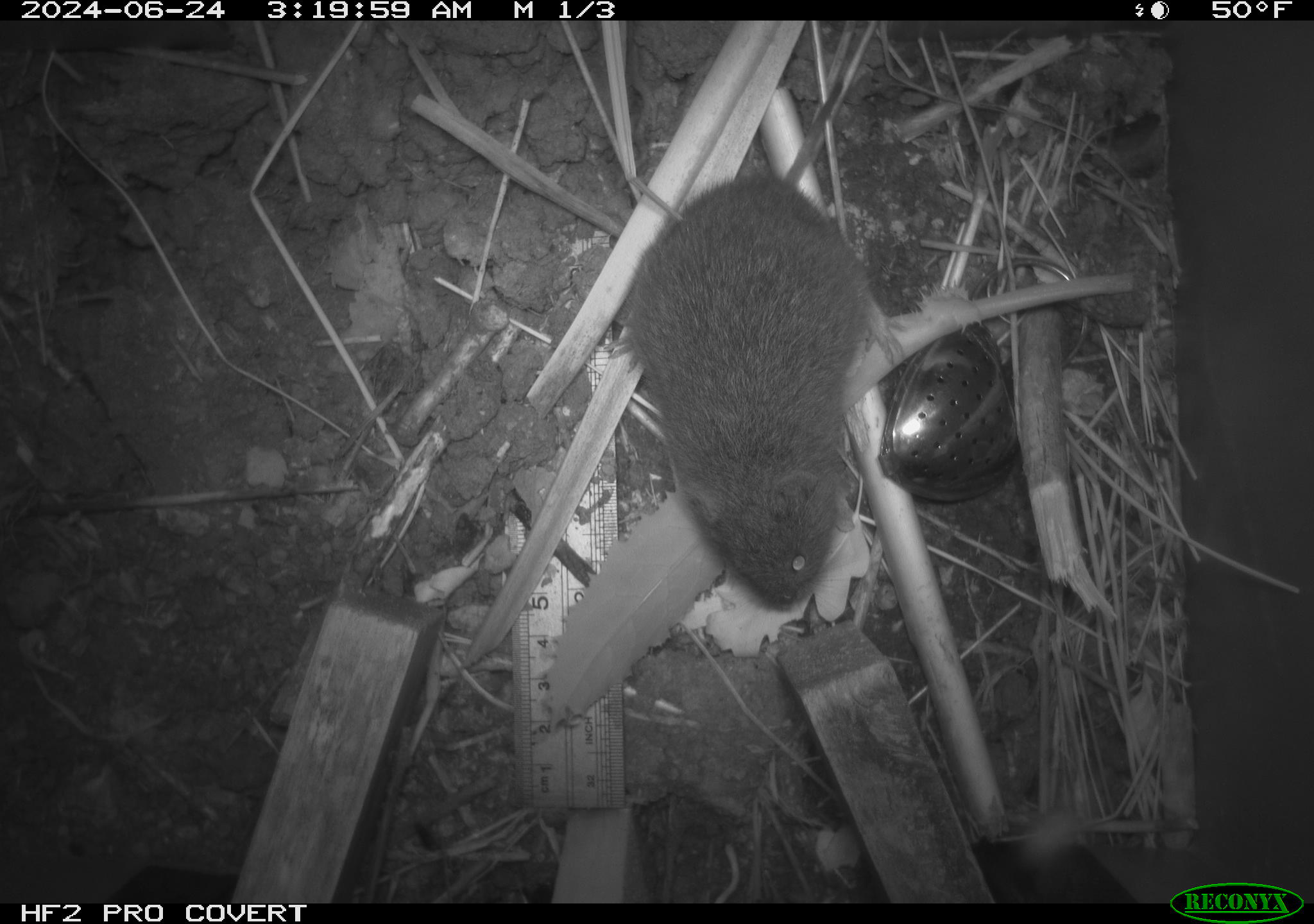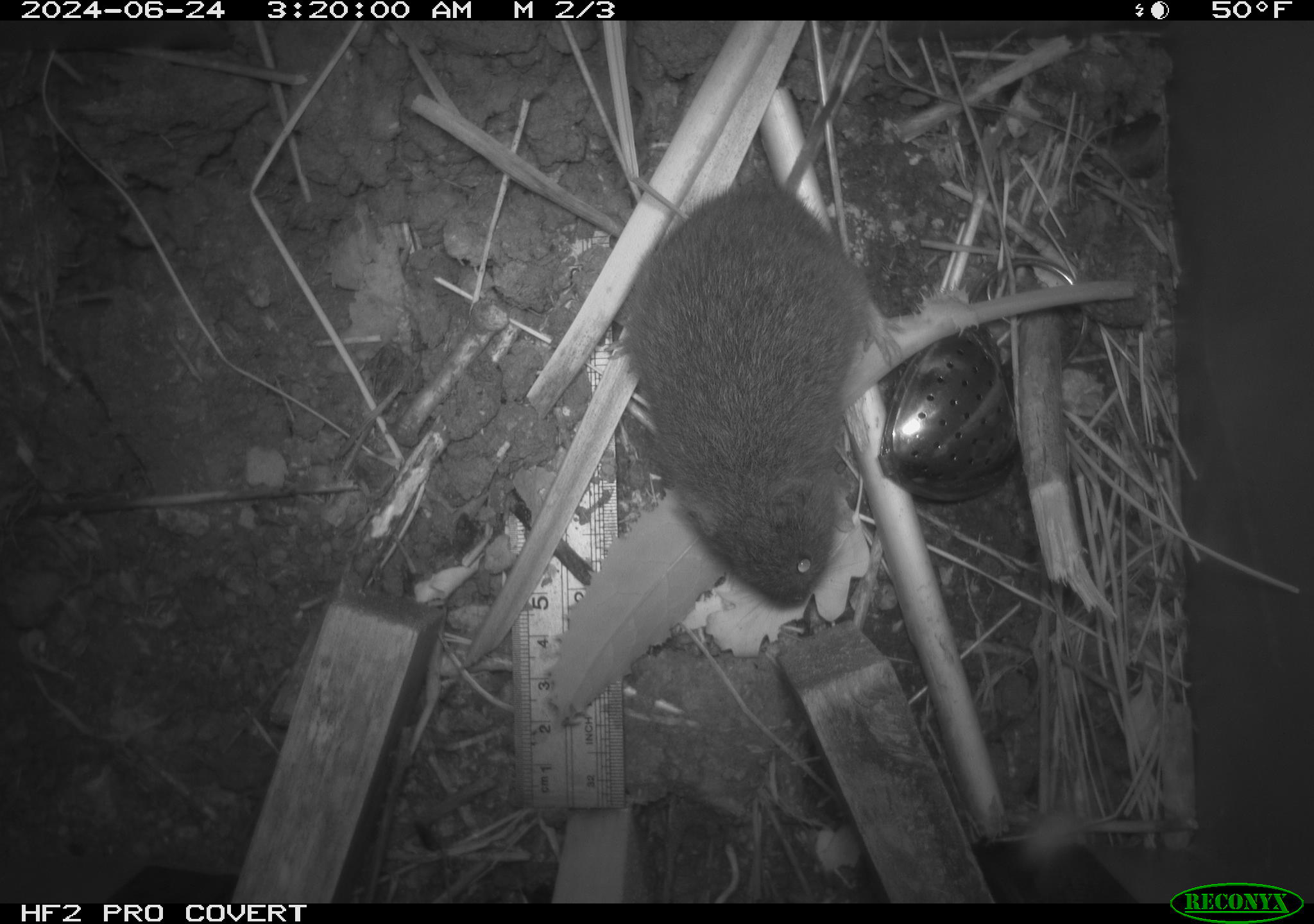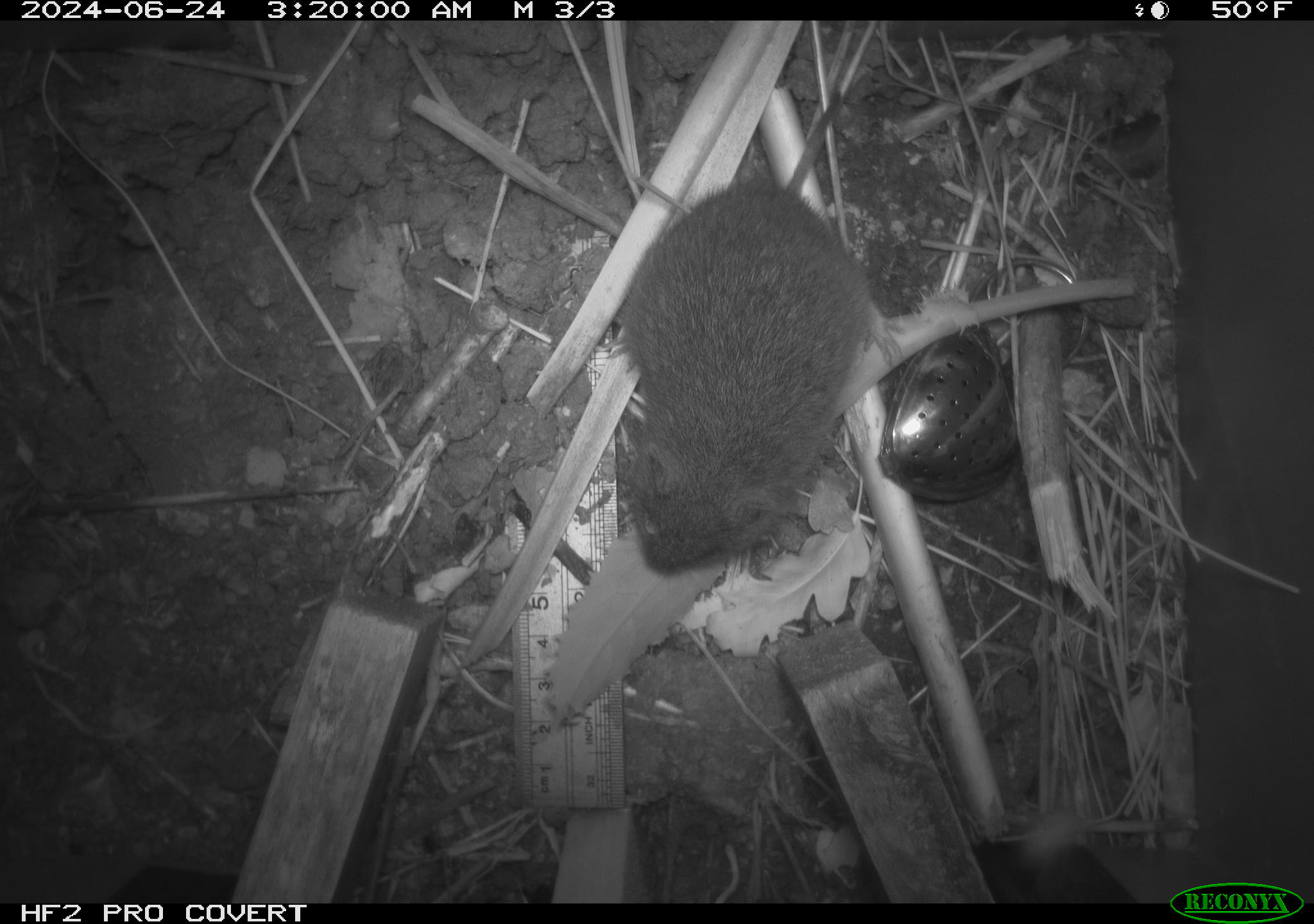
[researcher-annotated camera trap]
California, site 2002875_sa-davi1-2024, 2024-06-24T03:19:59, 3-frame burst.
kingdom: Animalia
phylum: Chordata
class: Mammalia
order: Rodentia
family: Cricetidae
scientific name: Arvicolinae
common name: voles, lemmings, and muskrats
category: arvicolinae subfamily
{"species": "arvicolinae subfamily (voles, lemmings, and muskrats) (Arvicolinae)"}